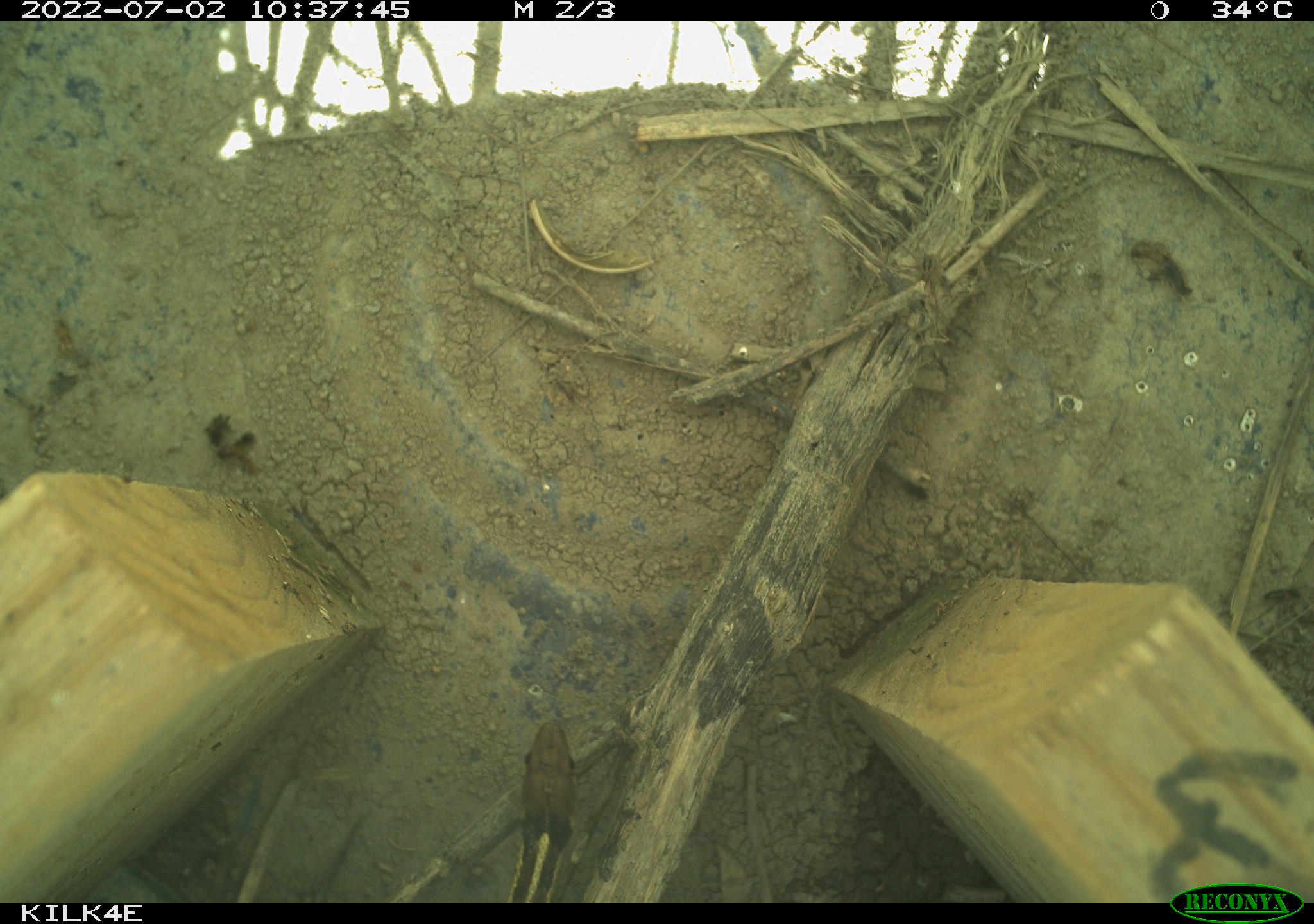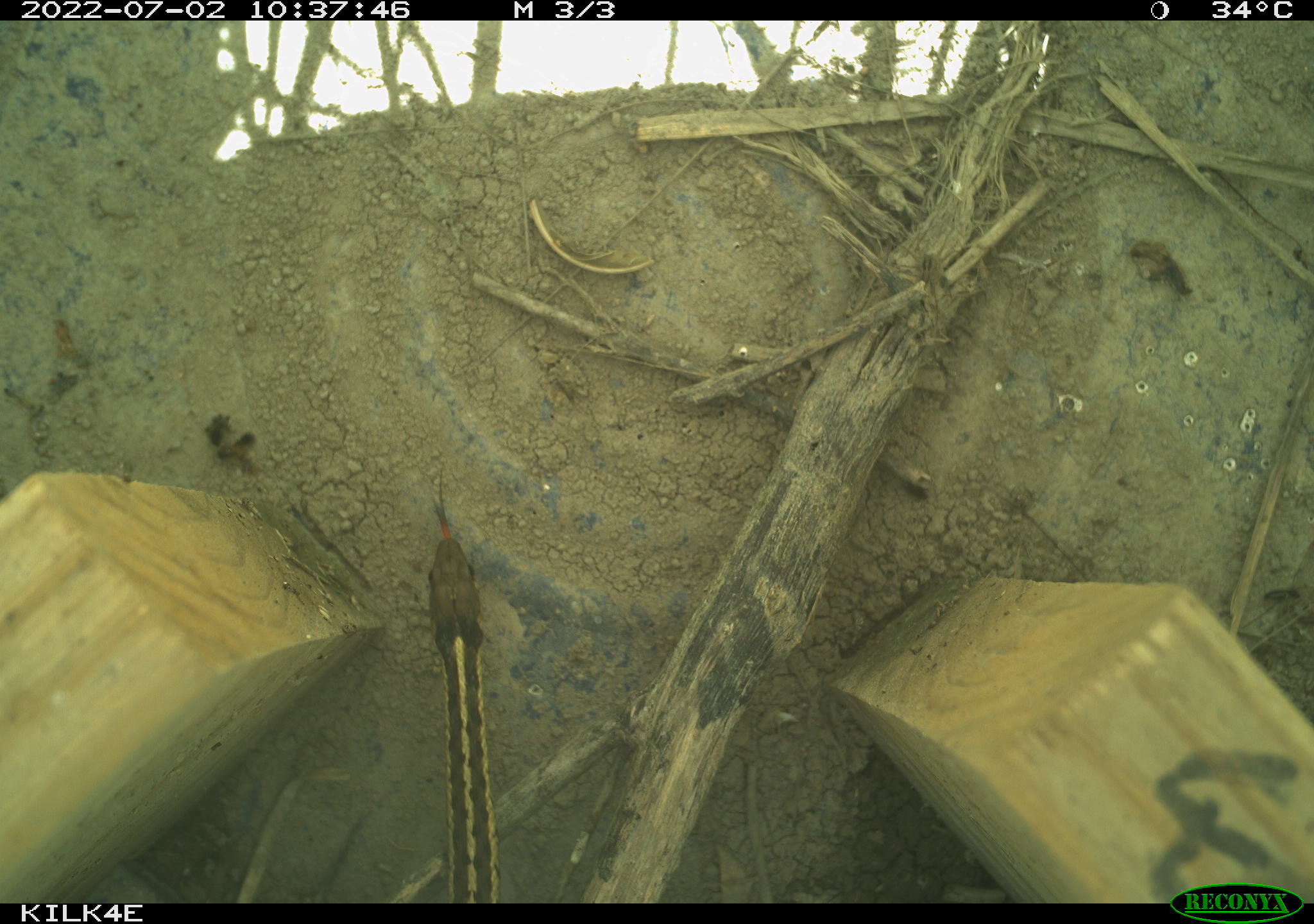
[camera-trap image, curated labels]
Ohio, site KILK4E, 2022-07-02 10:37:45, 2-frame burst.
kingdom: Animalia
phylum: Chordata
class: Reptilia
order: Squamata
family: Colubridae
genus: Thamnophis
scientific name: Thamnophis sirtalis sirtalis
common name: eastern gartersnake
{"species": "eastern gartersnake (Thamnophis sirtalis sirtalis)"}